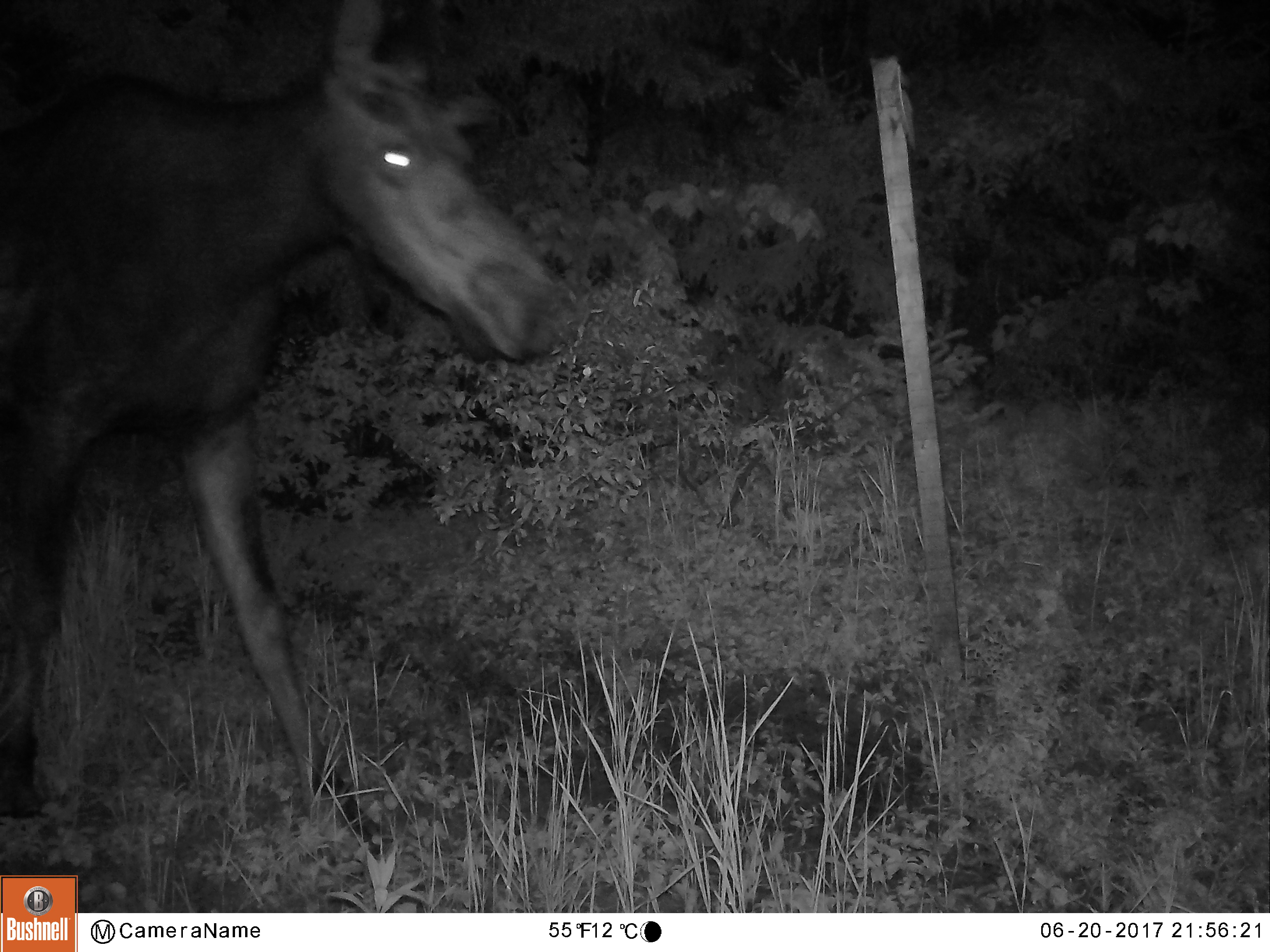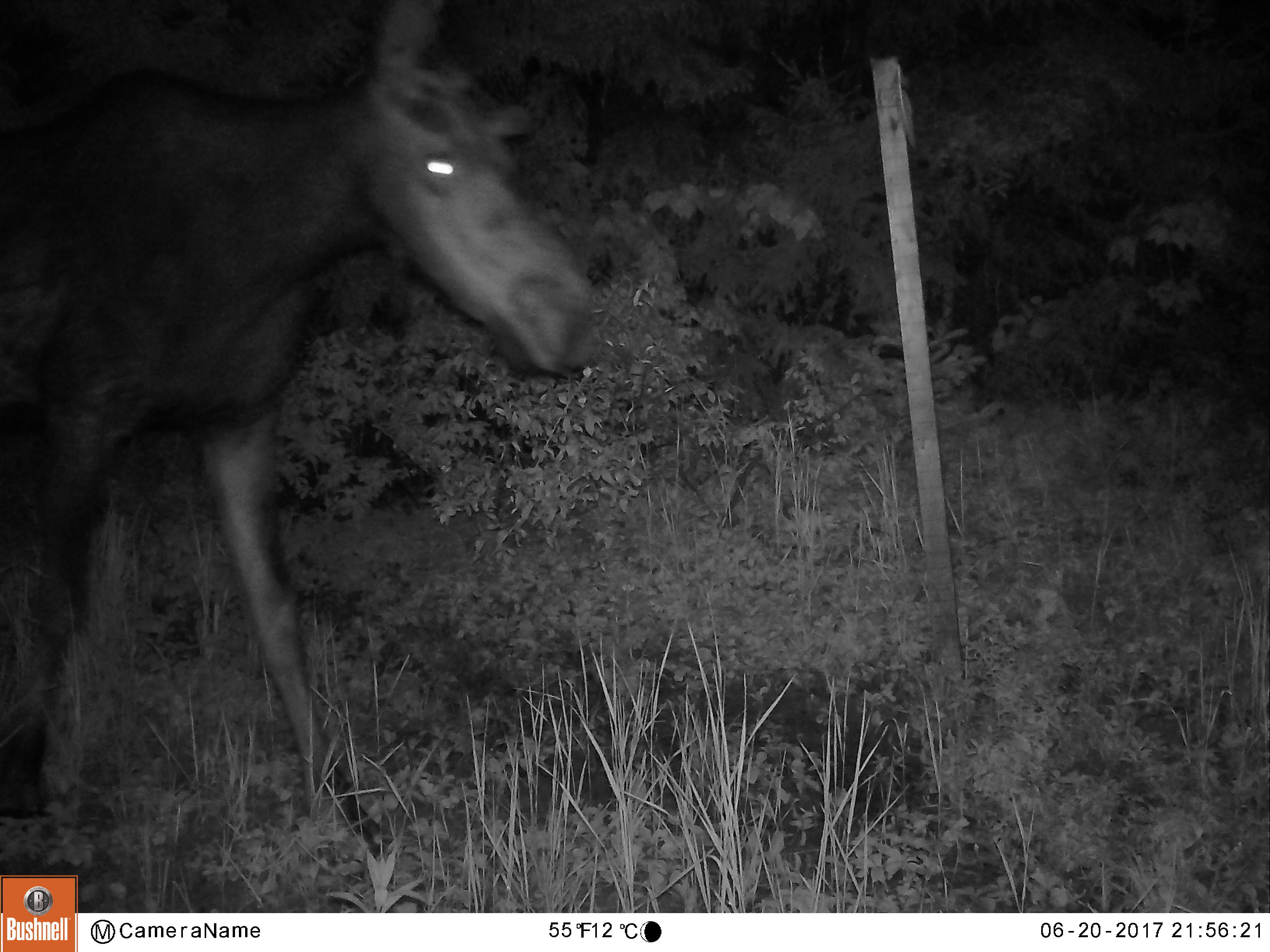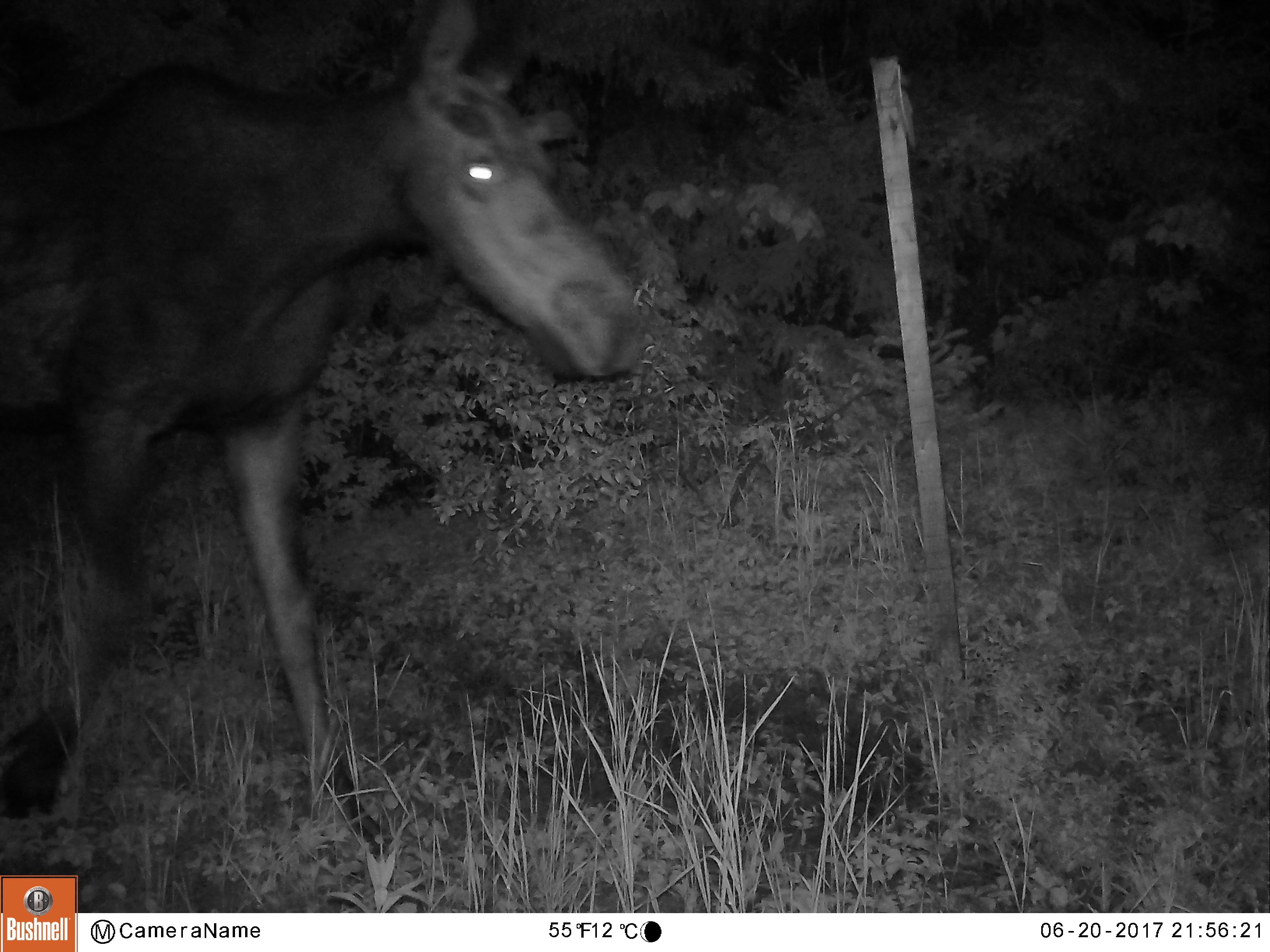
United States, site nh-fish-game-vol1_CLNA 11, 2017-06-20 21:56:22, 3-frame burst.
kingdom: Animalia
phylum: Chordata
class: Mammalia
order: Artiodactyla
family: Cervidae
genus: Alces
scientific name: Alces alces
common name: moose